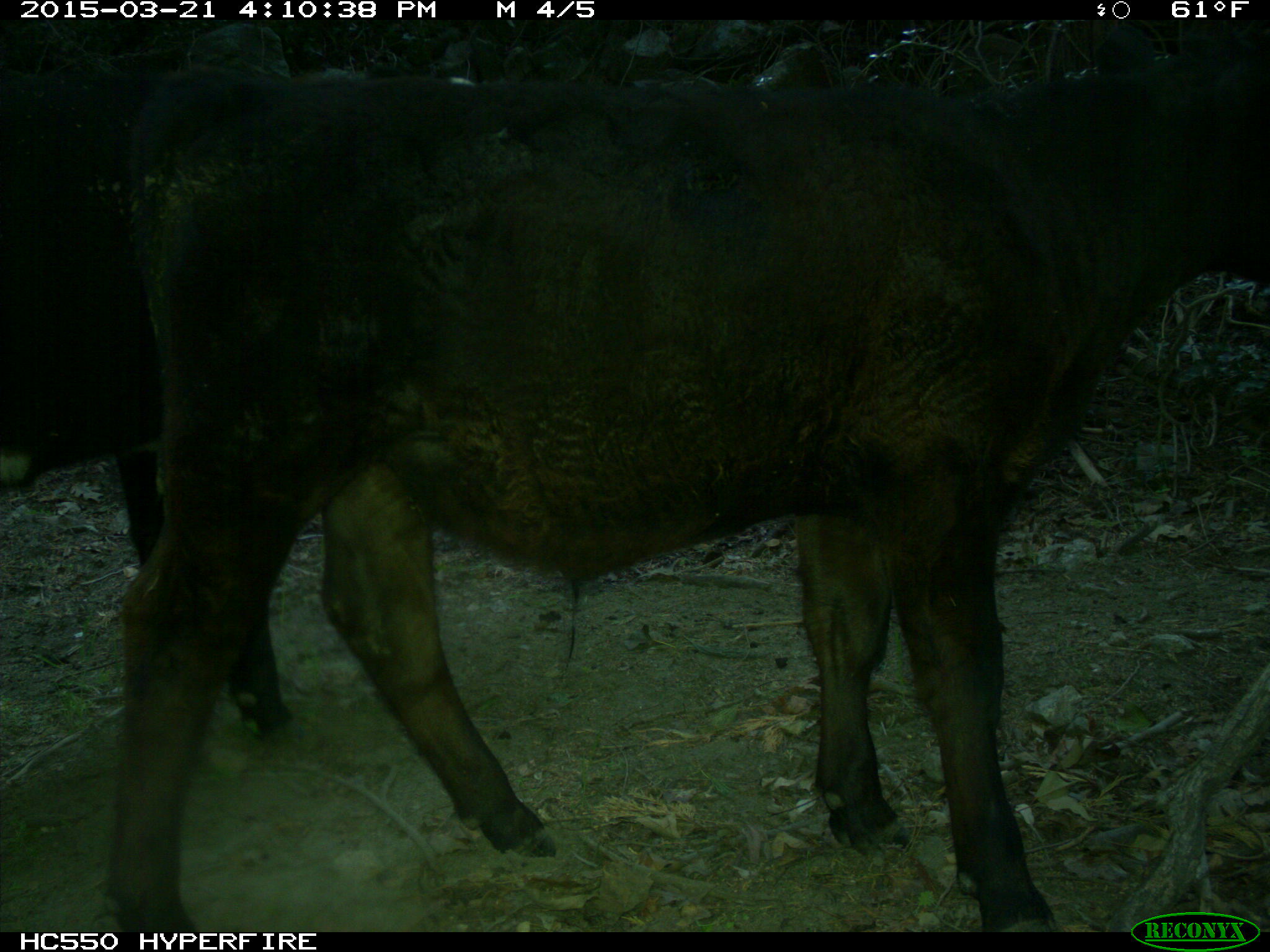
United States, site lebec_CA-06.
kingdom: Animalia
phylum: Chordata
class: Mammalia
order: Artiodactyla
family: Bovidae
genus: Bos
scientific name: Bos taurus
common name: domestic cow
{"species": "Bos taurus (domestic cow)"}